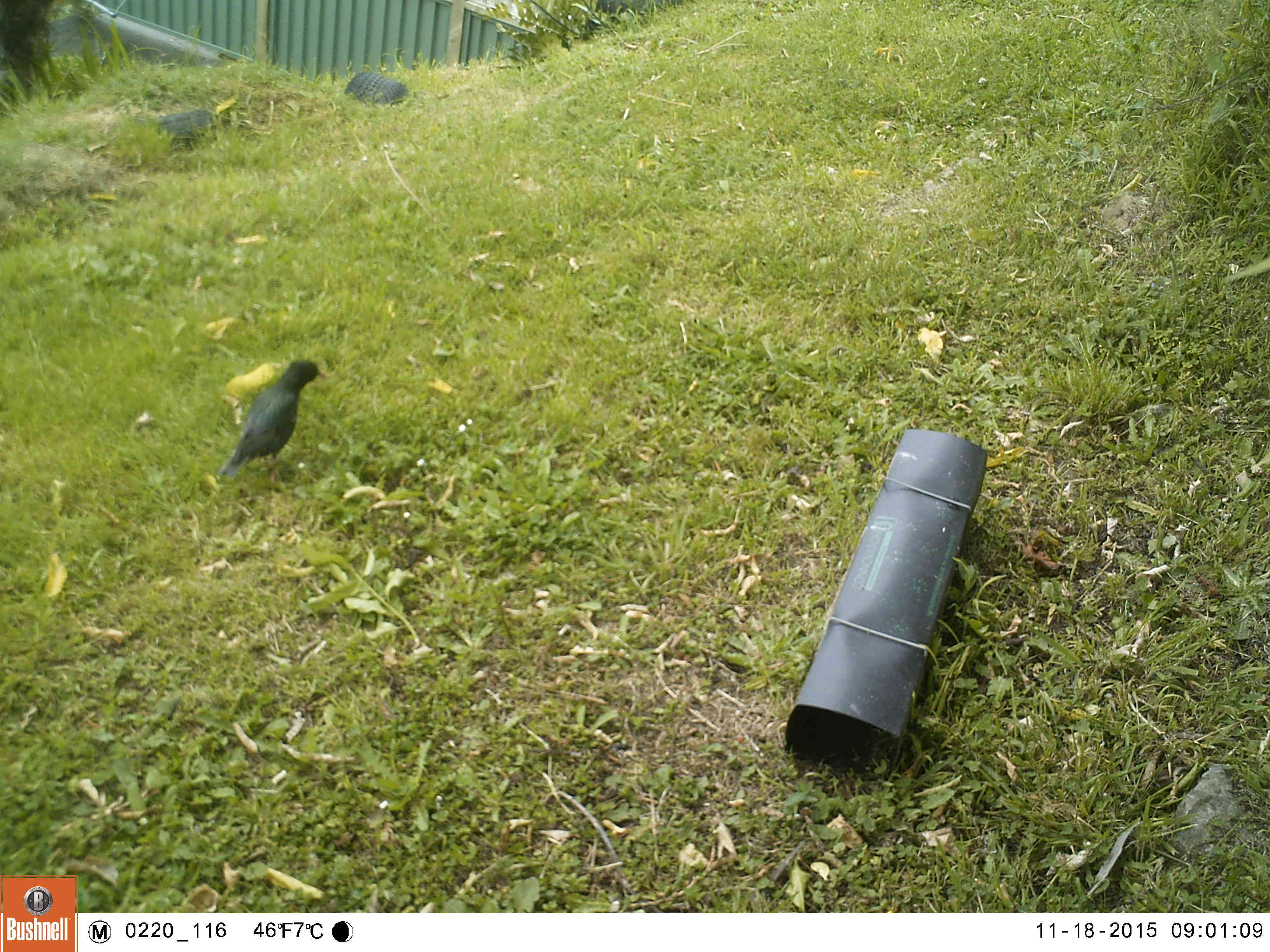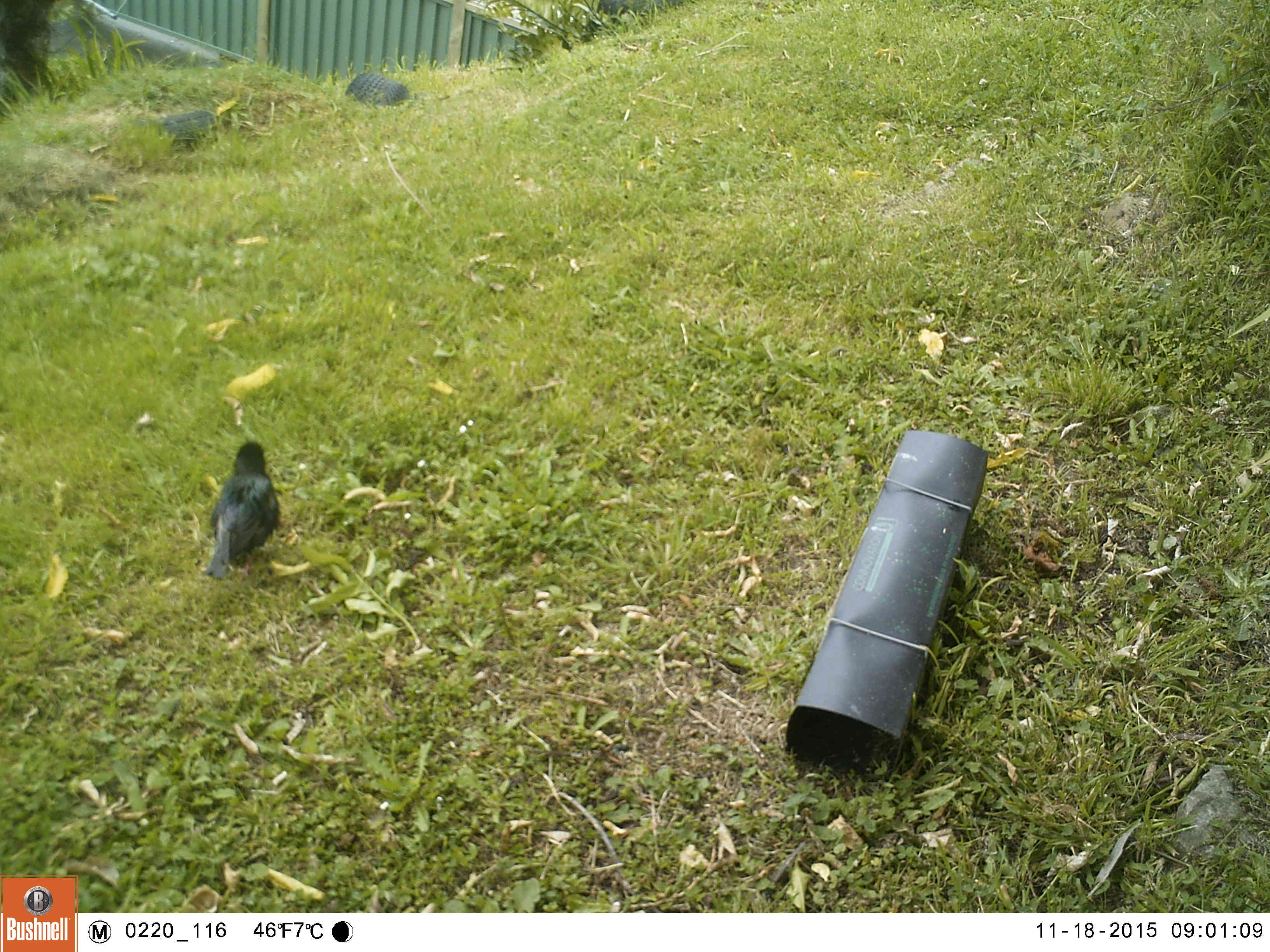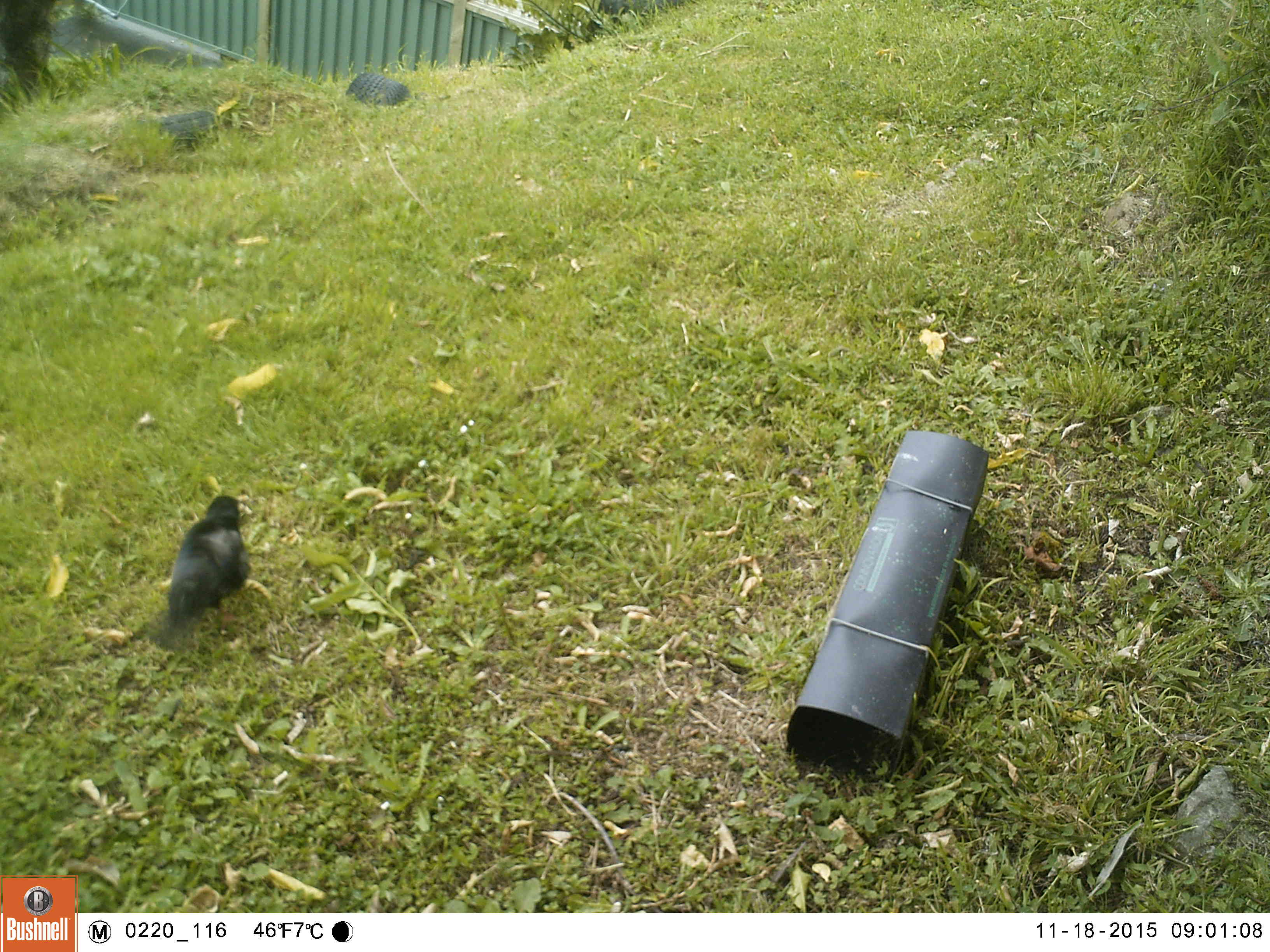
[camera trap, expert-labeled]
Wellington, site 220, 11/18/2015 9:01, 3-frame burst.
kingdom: Animalia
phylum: Chordata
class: Aves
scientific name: Aves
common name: bird